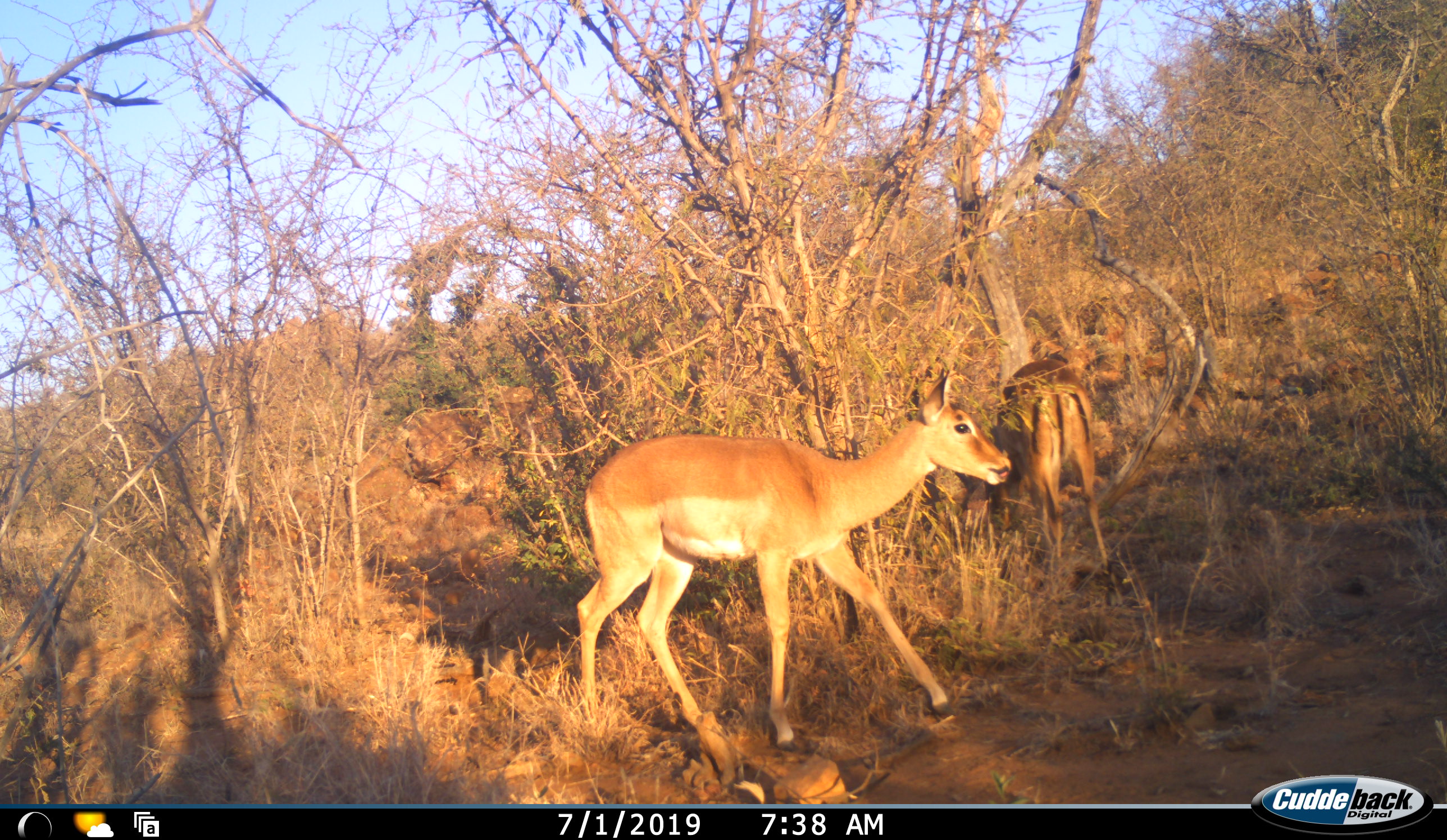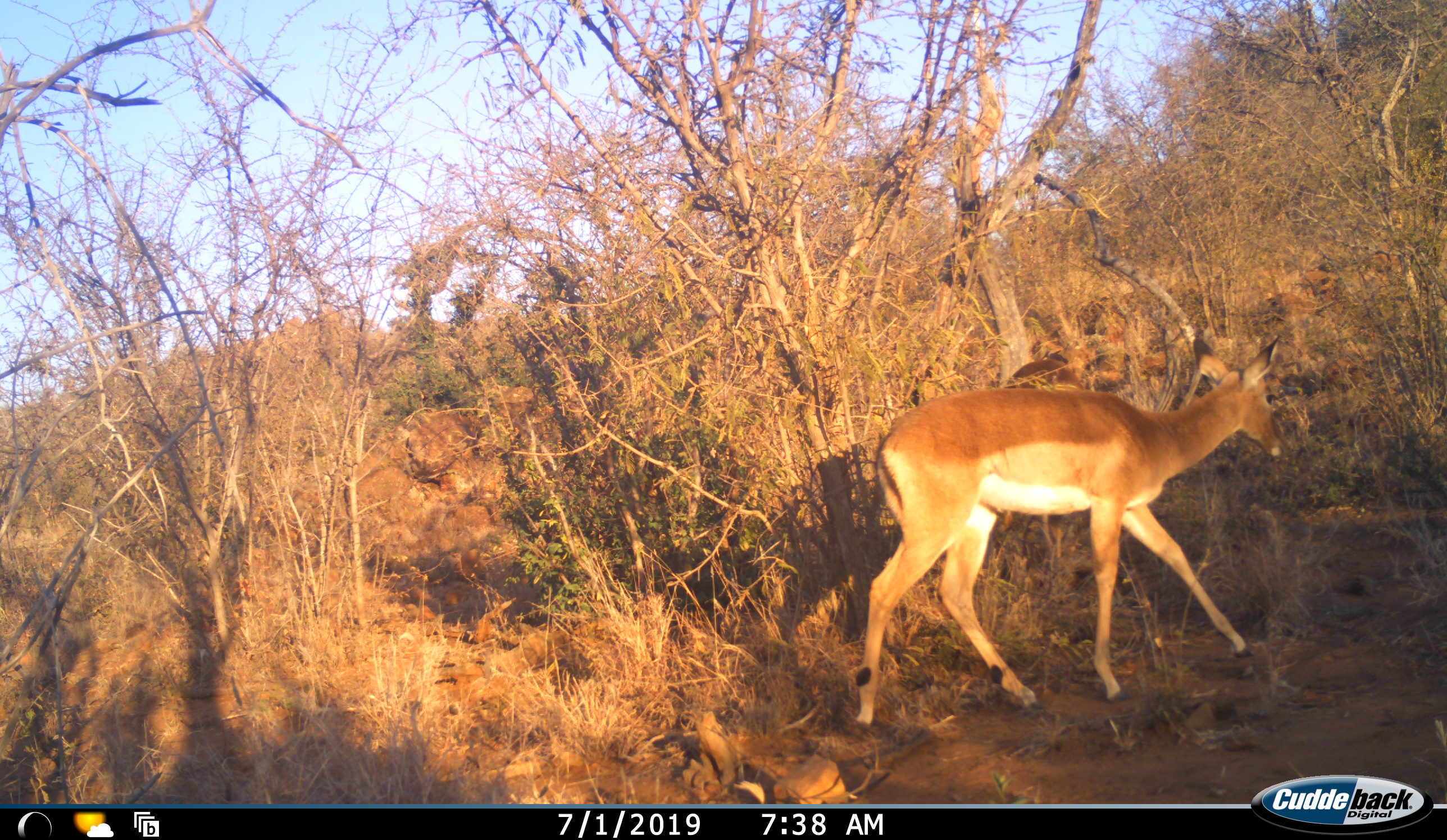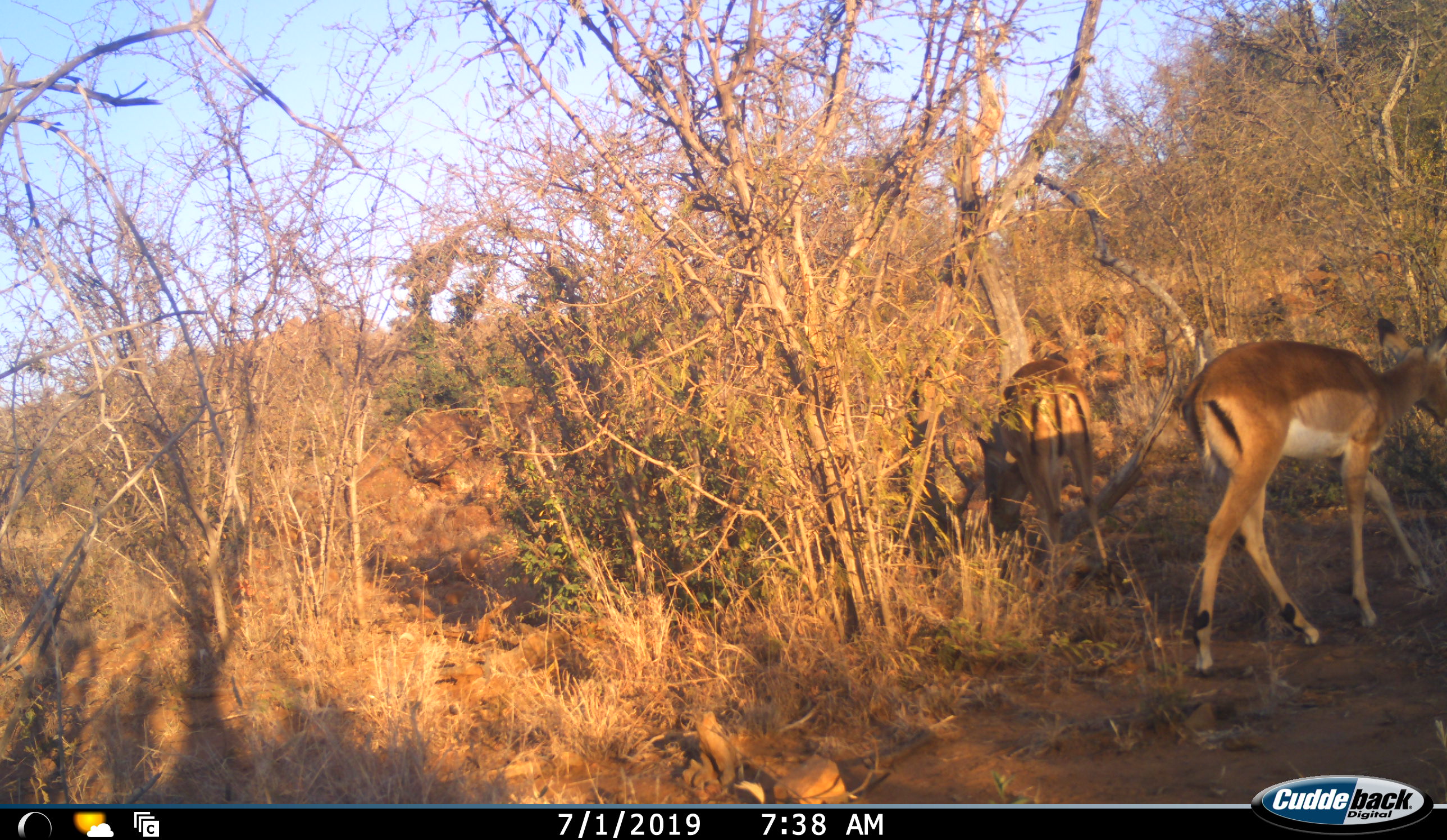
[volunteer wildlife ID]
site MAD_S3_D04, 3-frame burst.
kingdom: Animalia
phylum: Chordata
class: Mammalia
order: Artiodactyla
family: Bovidae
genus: Aepyceros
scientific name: Aepyceros melampus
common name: impala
Impala (Aepyceros melampus), count 2. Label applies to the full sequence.